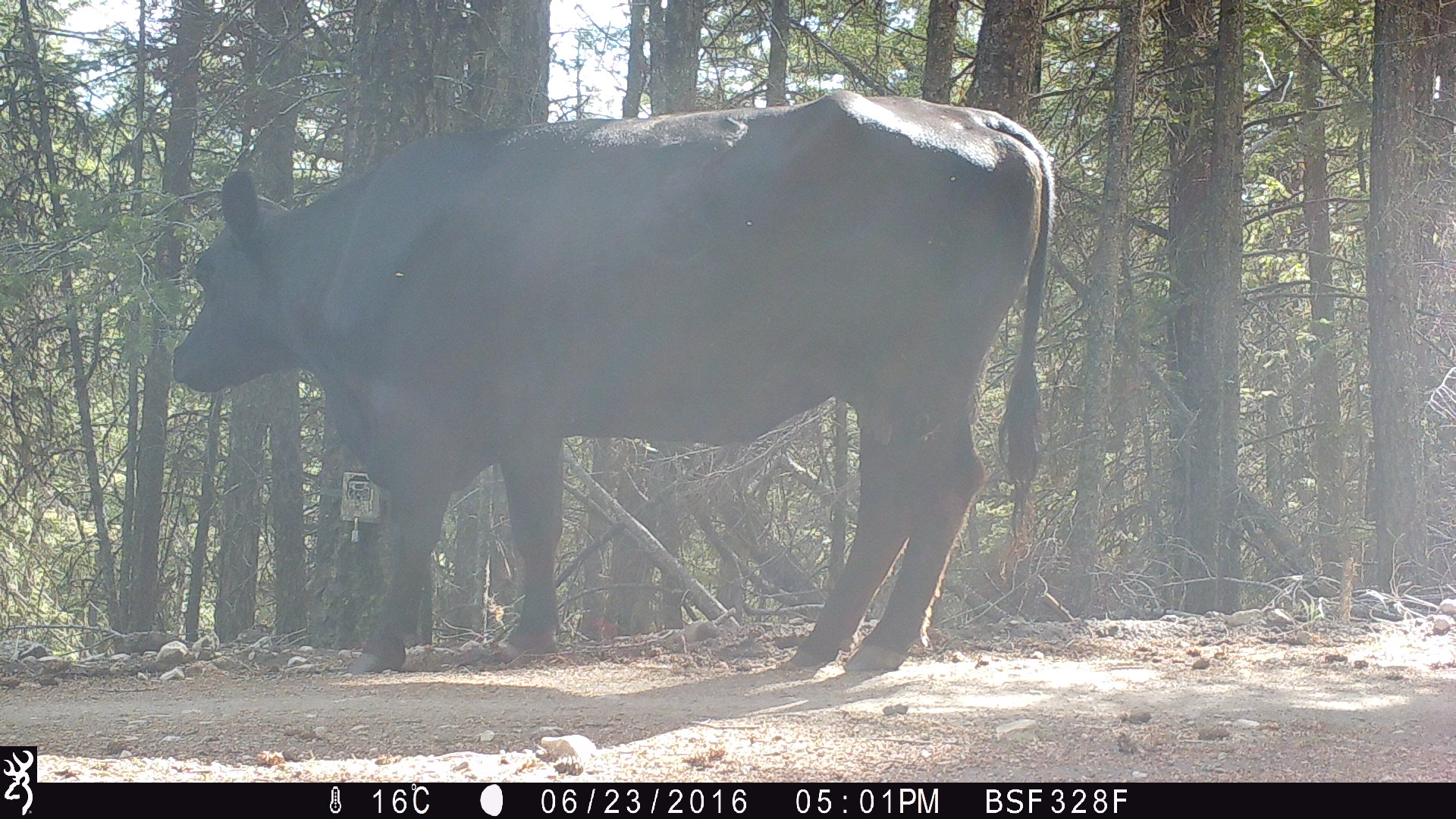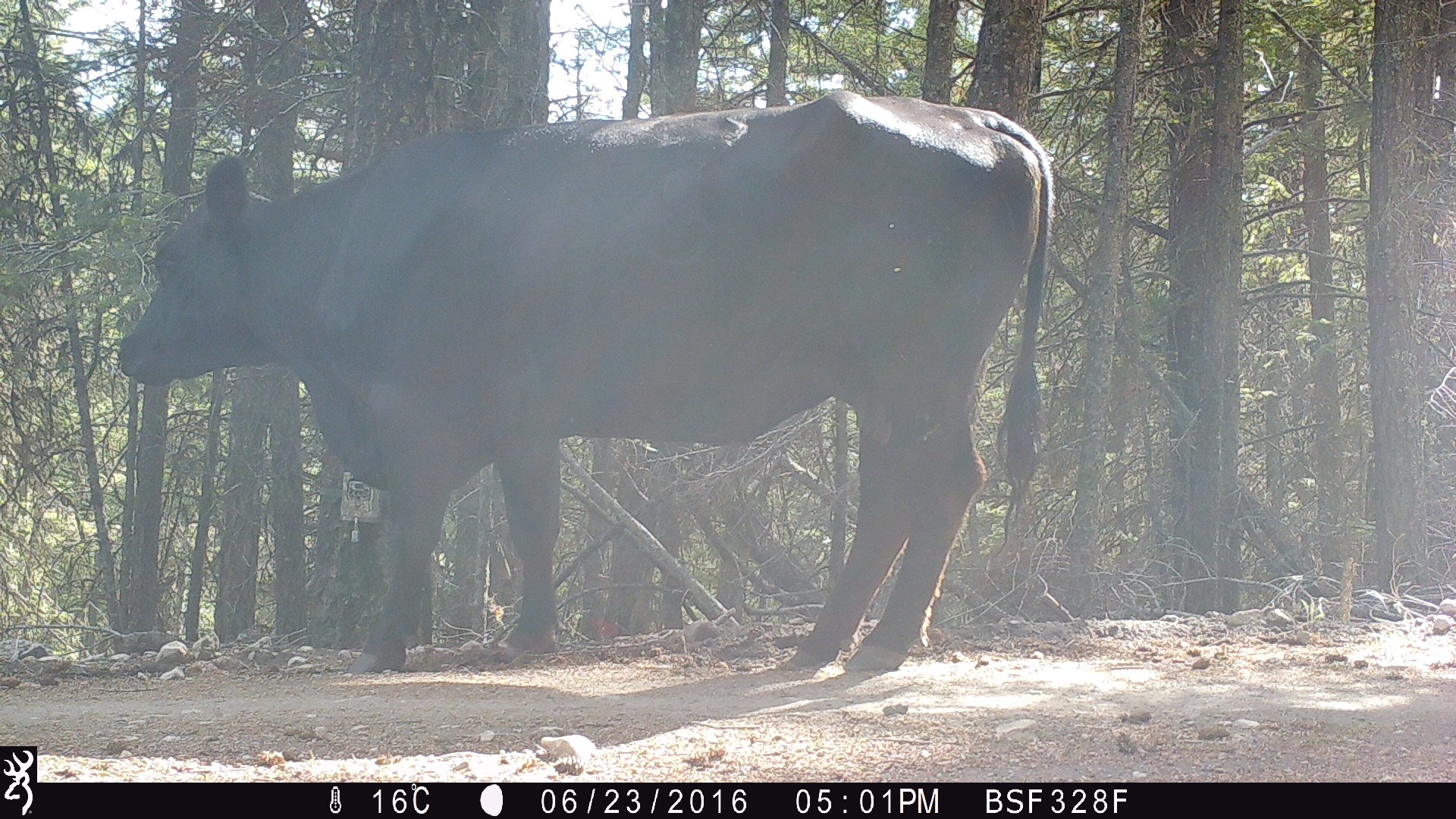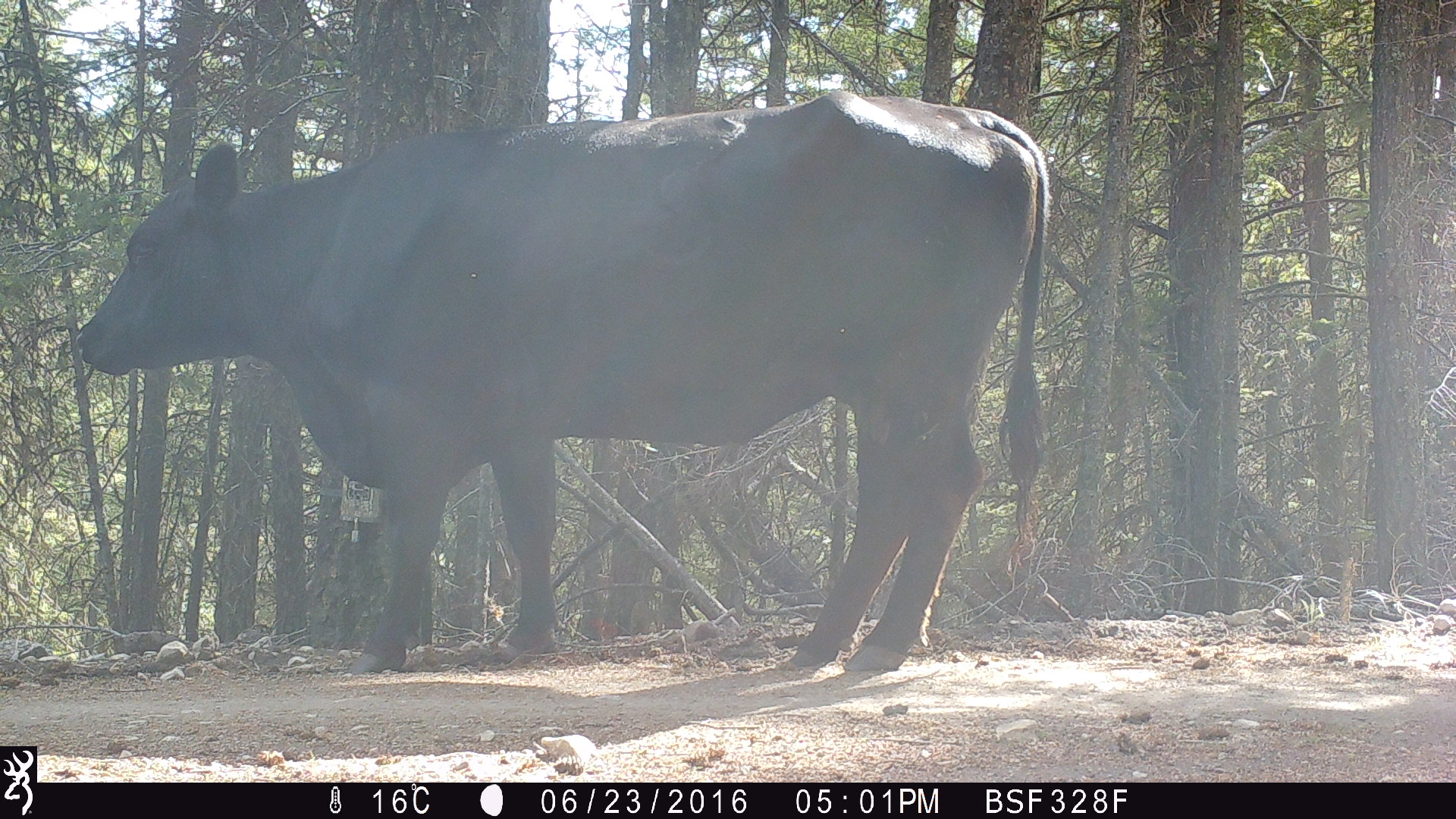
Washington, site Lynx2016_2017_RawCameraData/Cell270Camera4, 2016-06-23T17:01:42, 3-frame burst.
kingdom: Animalia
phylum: Chordata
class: Mammalia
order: Artiodactyla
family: Bovidae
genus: Bos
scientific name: Bos taurus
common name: domestic cattle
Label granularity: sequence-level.